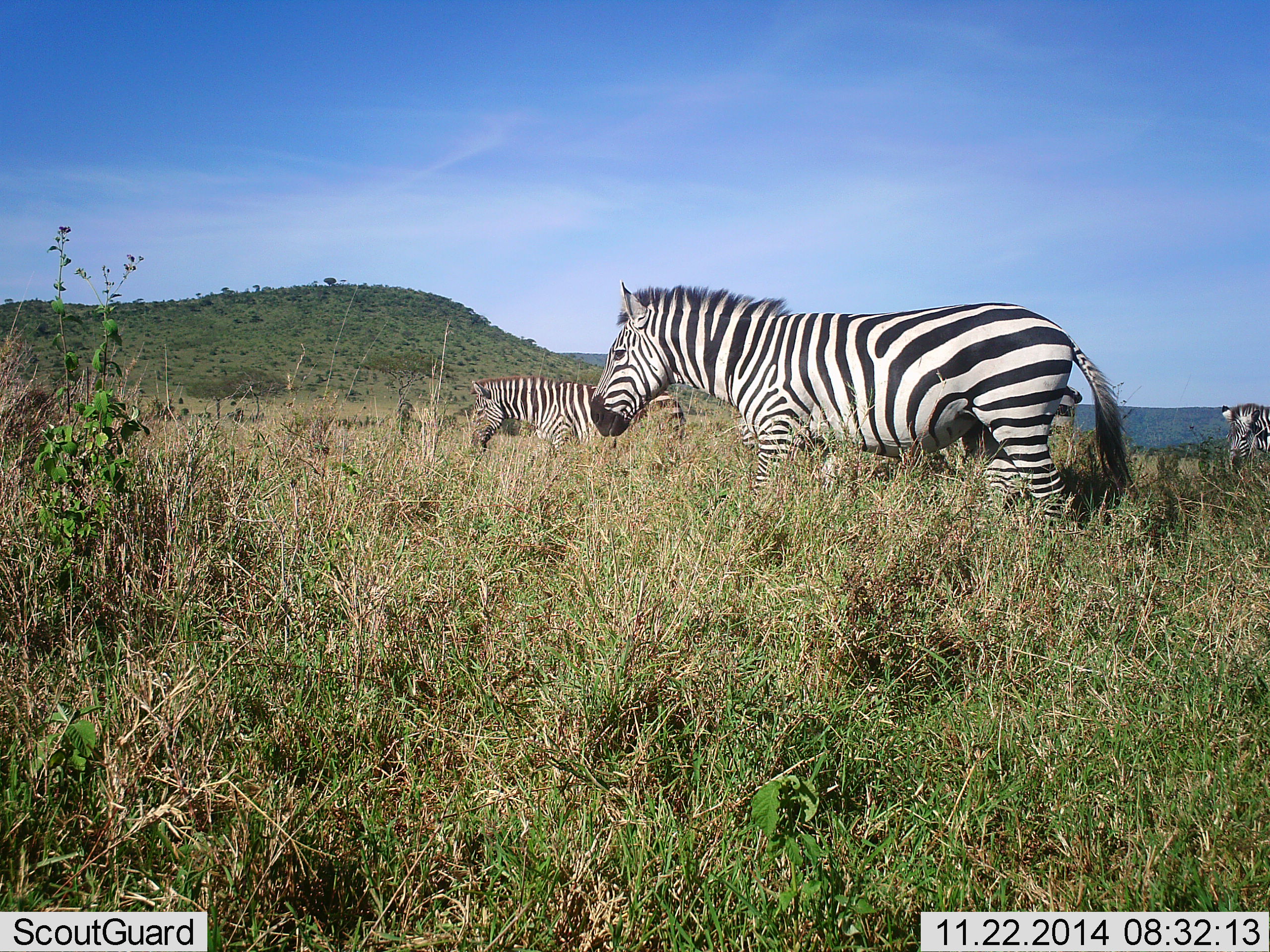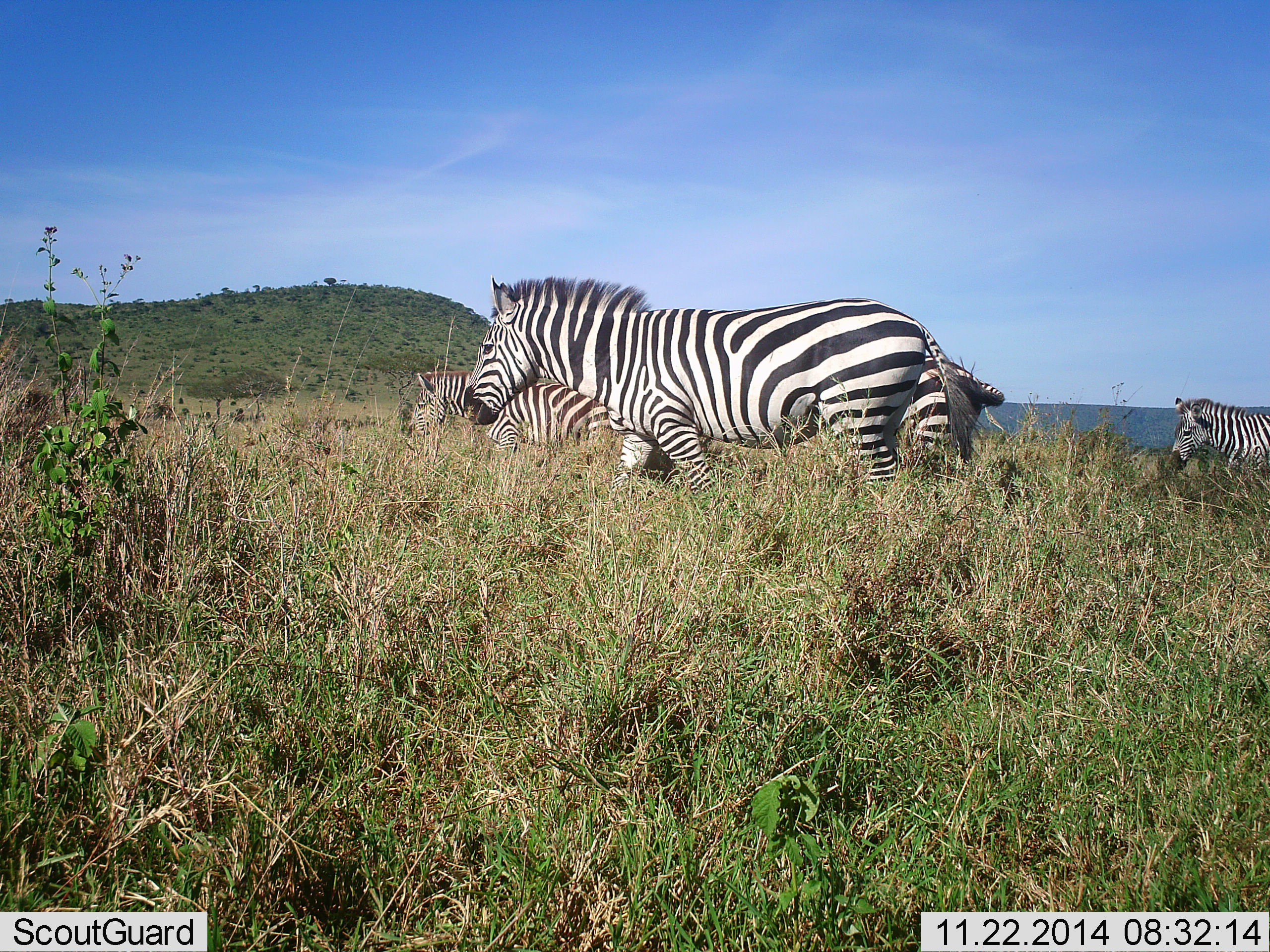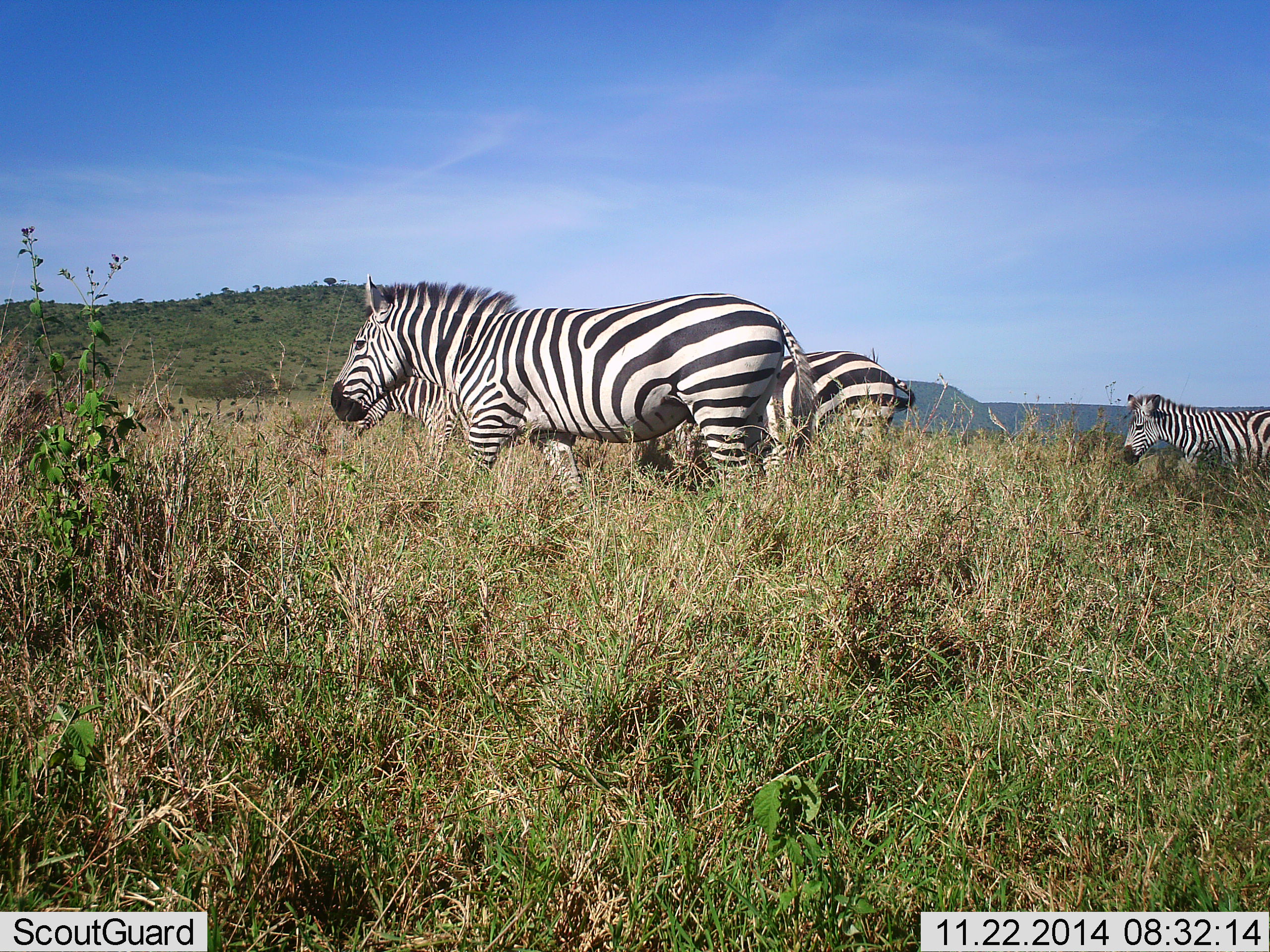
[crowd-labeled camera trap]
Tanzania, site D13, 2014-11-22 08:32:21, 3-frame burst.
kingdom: Animalia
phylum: Chordata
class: Mammalia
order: Perissodactyla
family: Equidae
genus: Equus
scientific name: Equus quagga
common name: plains zebra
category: zebra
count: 4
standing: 10%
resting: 0%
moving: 80%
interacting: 10%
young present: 0%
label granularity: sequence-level